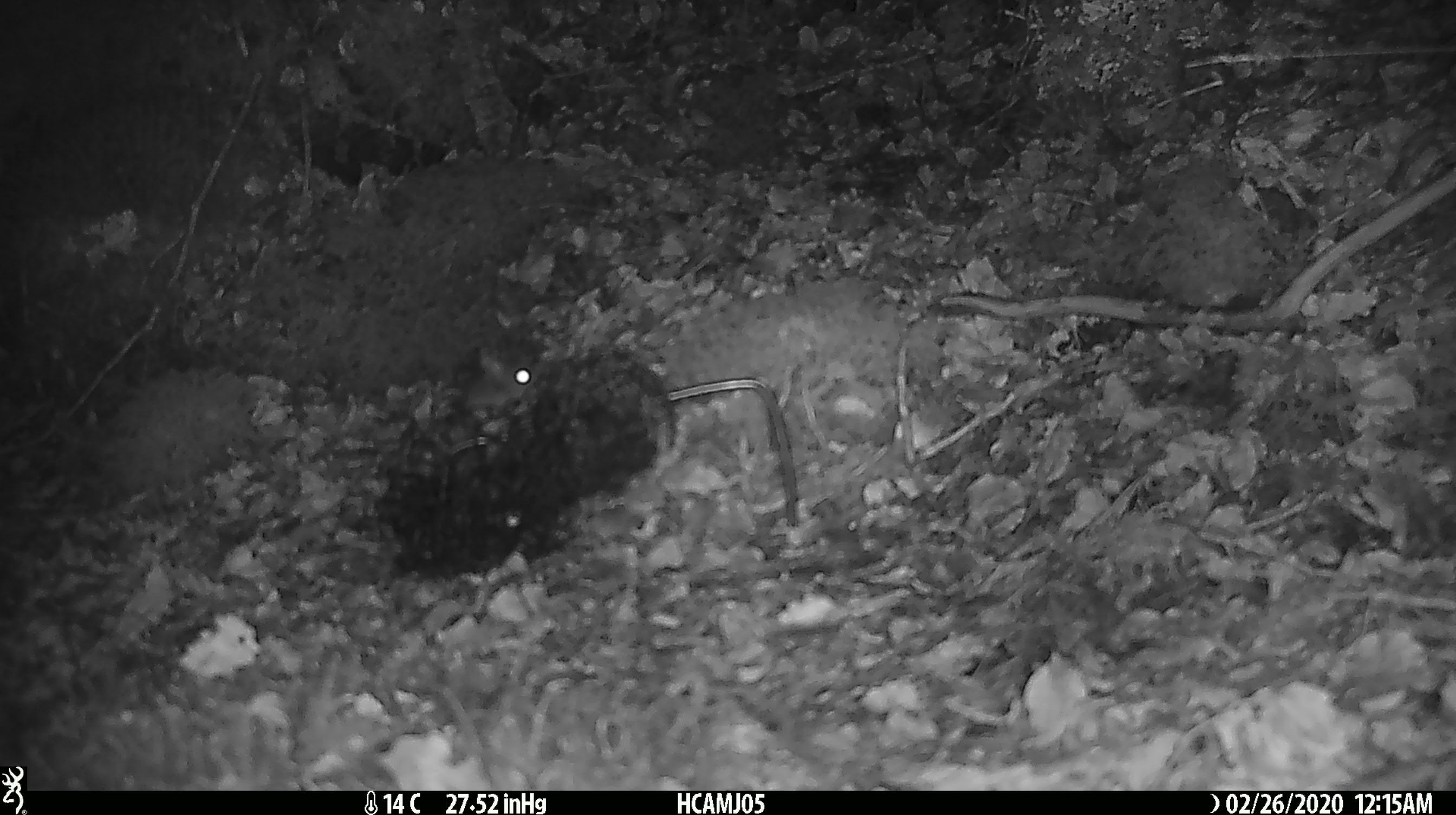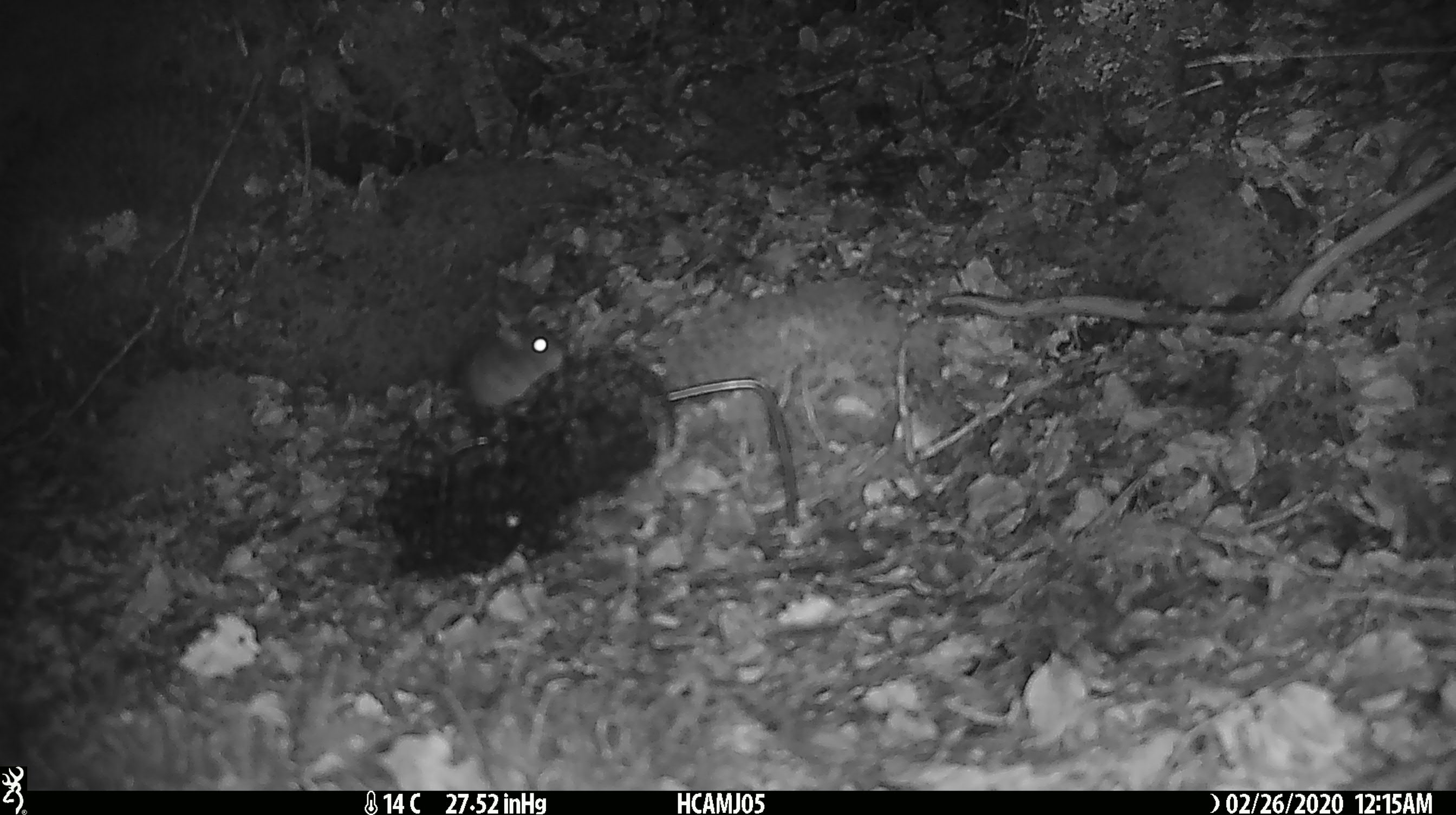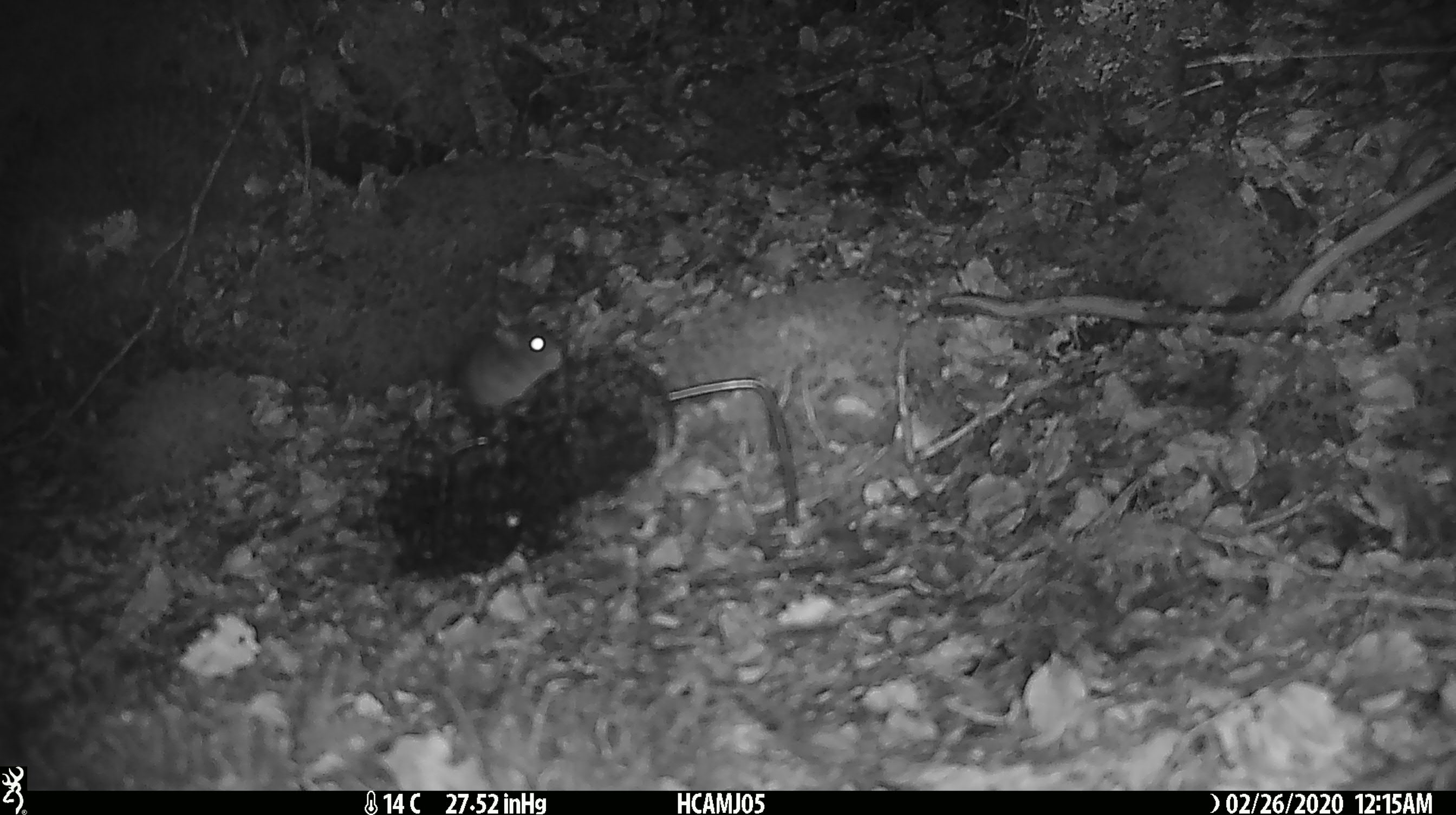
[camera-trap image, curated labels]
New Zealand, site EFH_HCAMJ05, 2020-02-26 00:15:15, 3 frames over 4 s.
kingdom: Animalia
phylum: Chordata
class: Mammalia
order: Rodentia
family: Muridae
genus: Mus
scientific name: Mus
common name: mouse